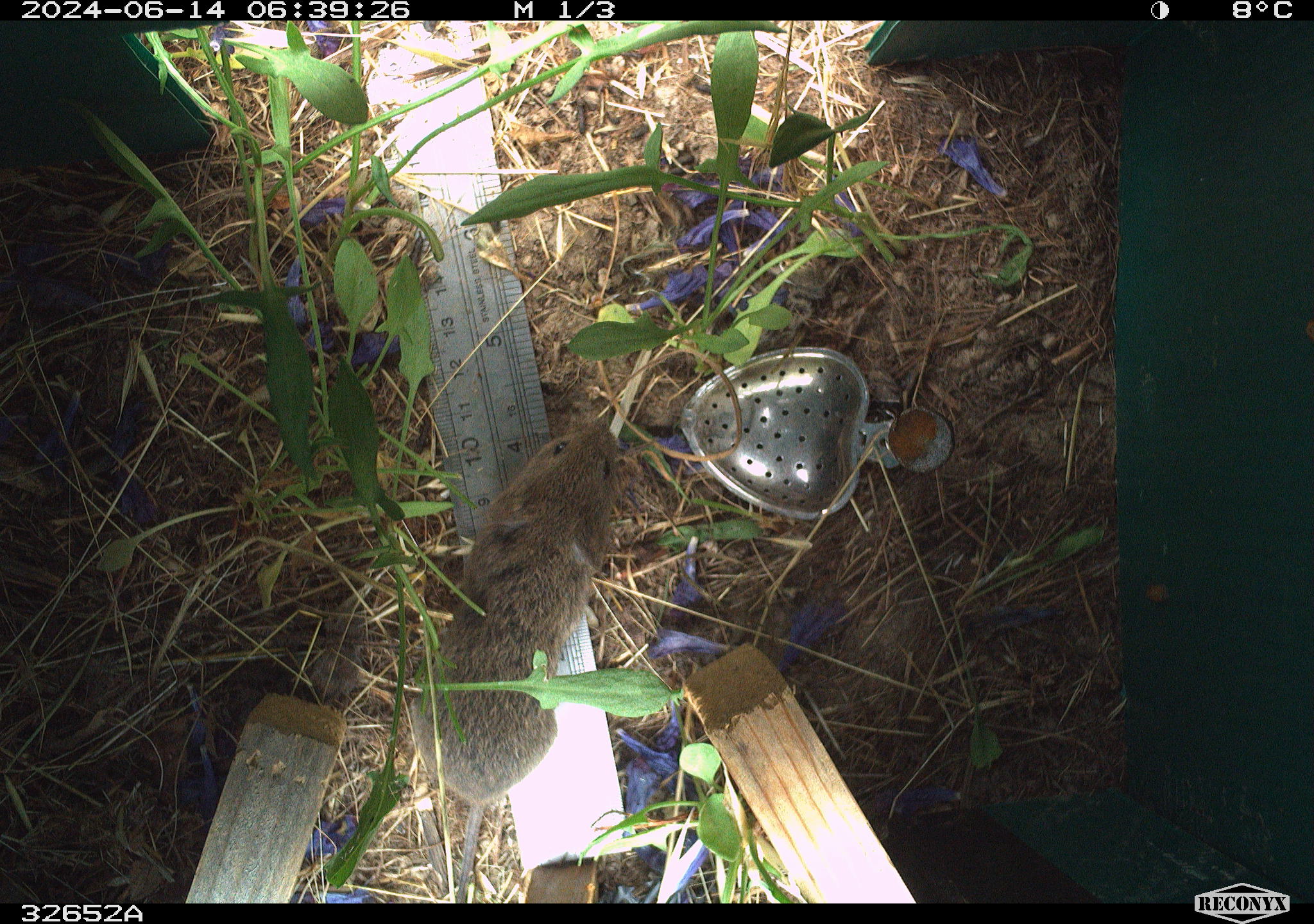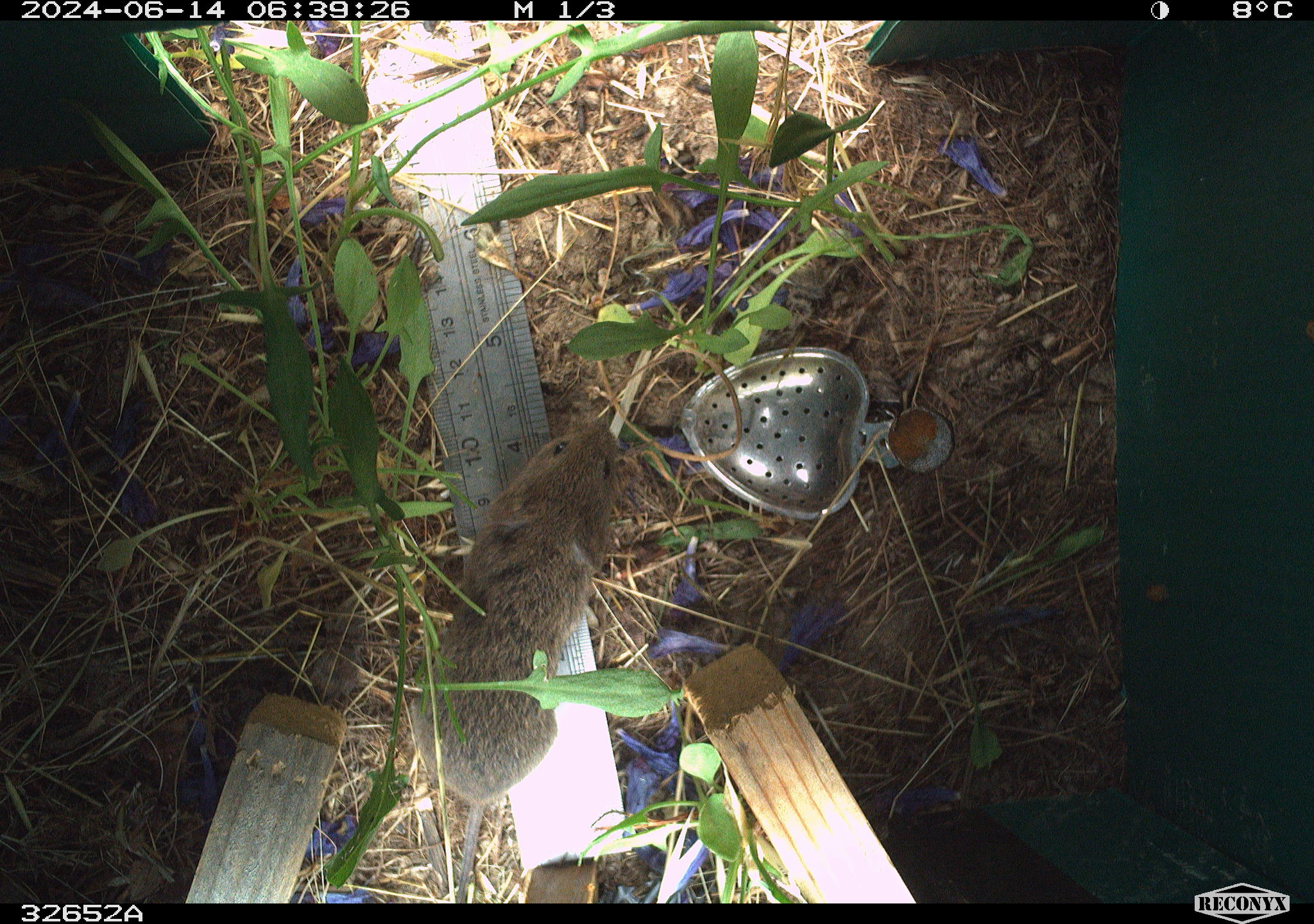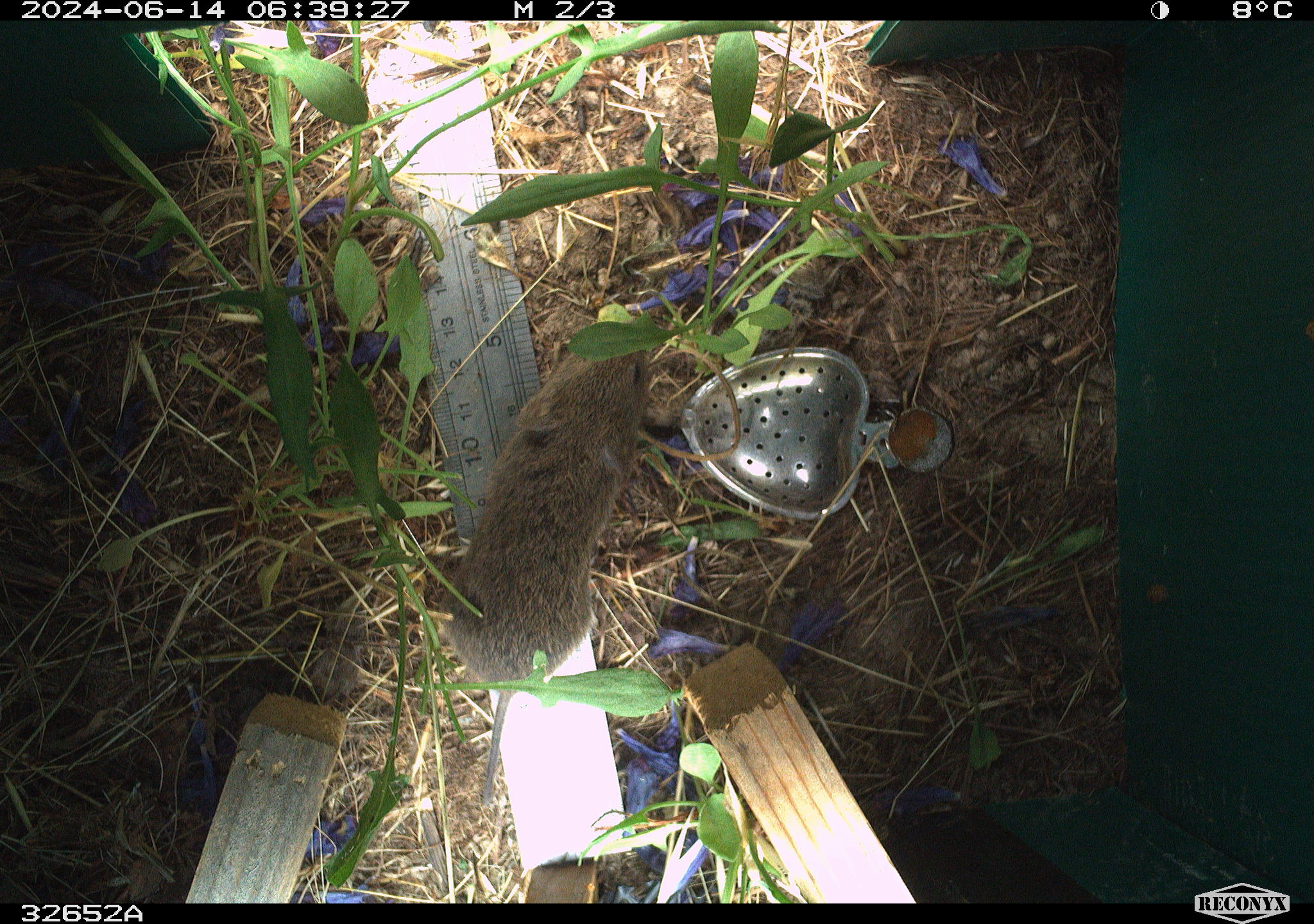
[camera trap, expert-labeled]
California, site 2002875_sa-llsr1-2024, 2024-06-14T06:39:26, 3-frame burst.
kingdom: Animalia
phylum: Chordata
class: Mammalia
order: Rodentia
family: Cricetidae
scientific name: Arvicolinae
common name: voles, lemmings, and muskrats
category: arvicolinae subfamily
Arvicolinae subfamily (voles, lemmings, and muskrats) (Arvicolinae).